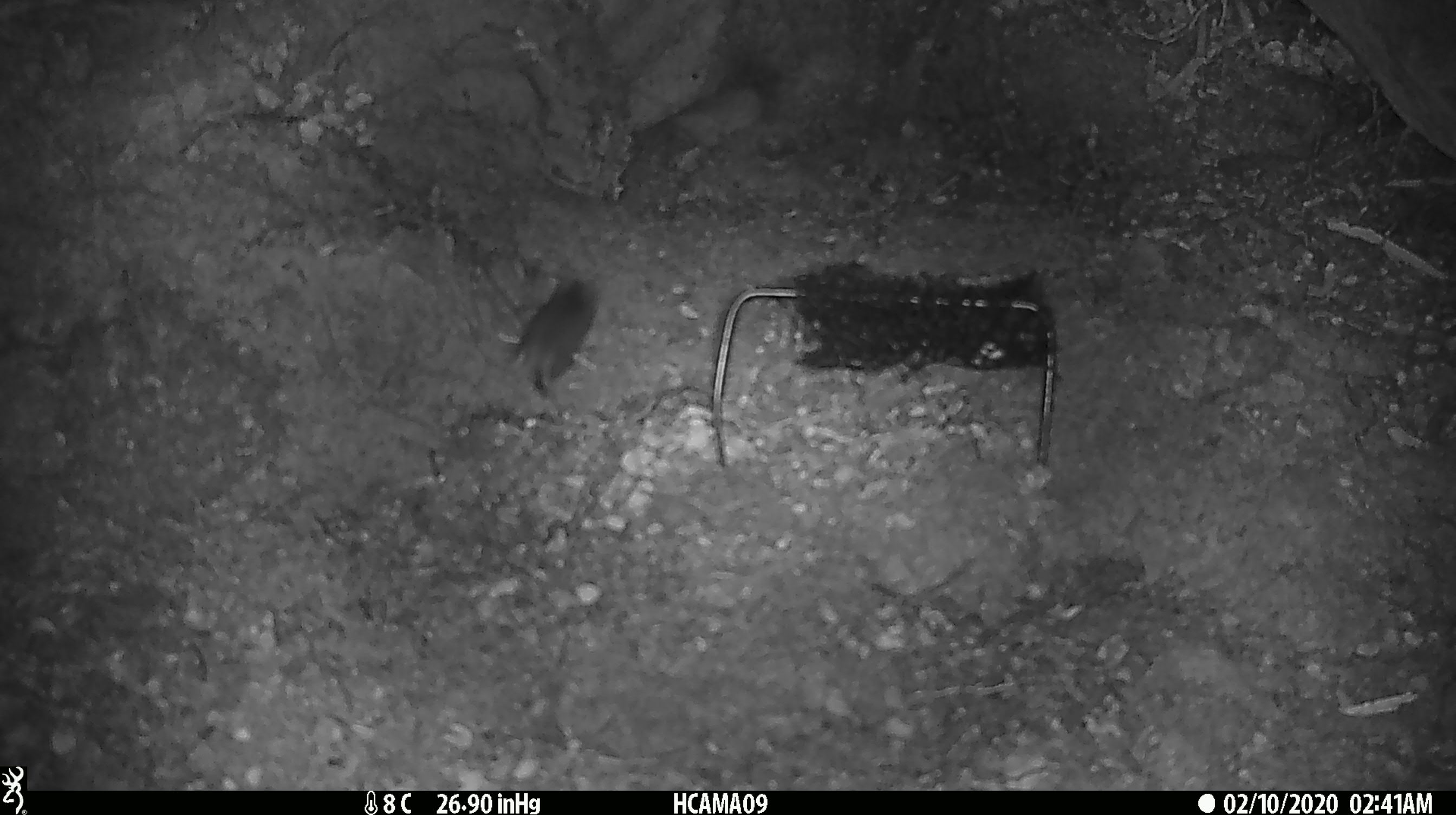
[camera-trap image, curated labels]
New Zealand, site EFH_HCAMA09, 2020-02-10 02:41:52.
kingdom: Animalia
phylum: Chordata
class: Mammalia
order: Rodentia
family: Muridae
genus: Mus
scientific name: Mus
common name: mouse